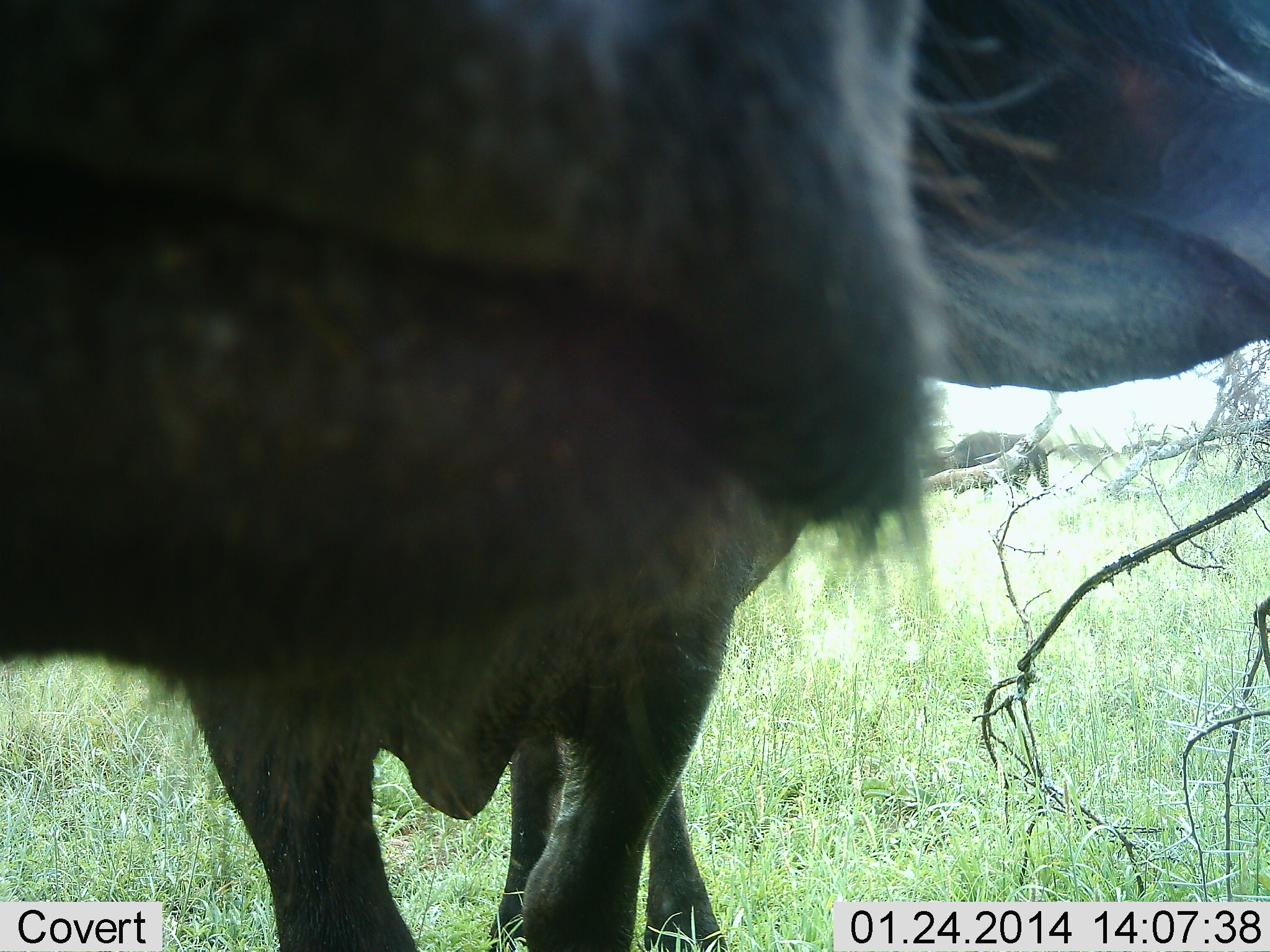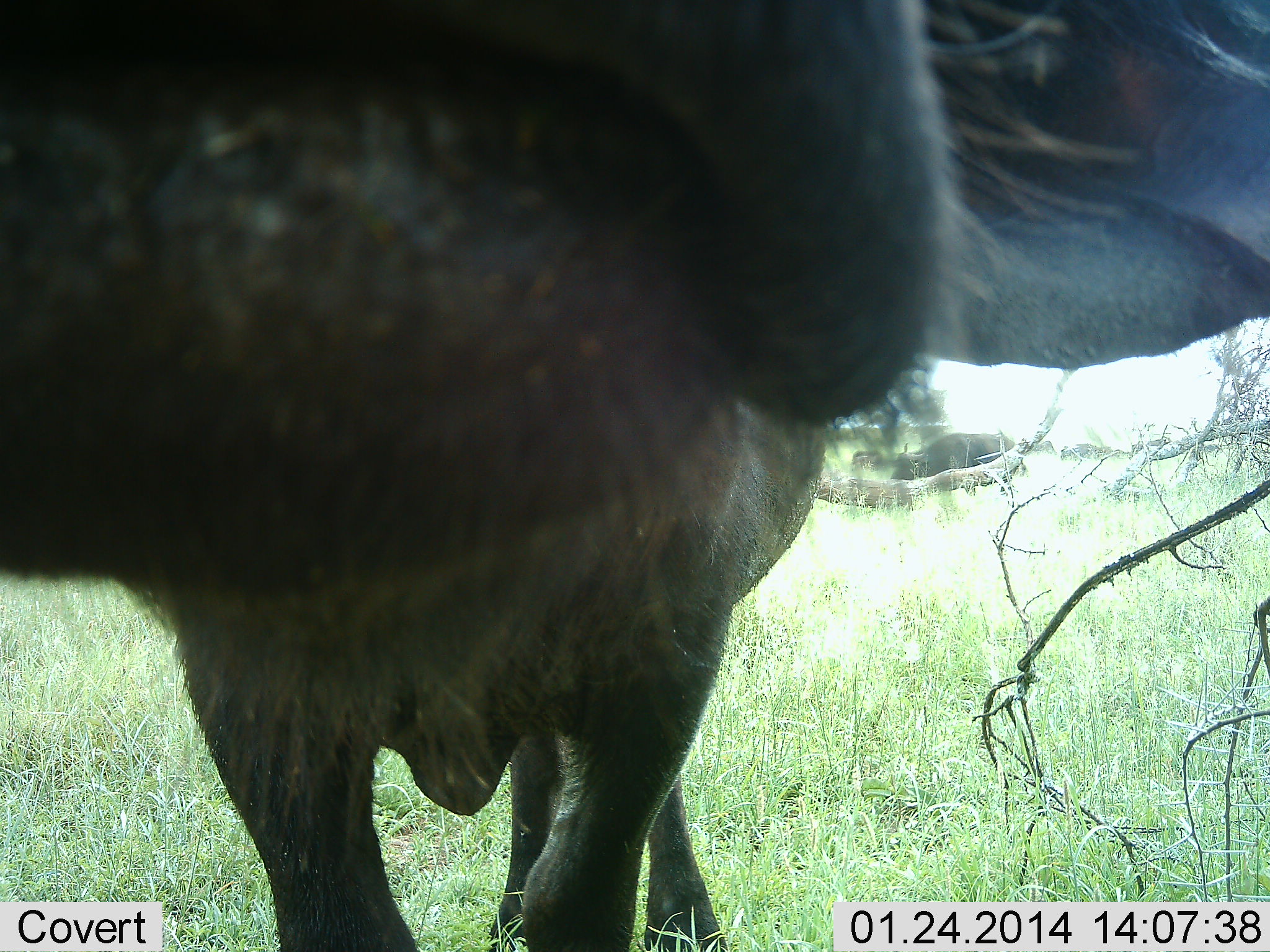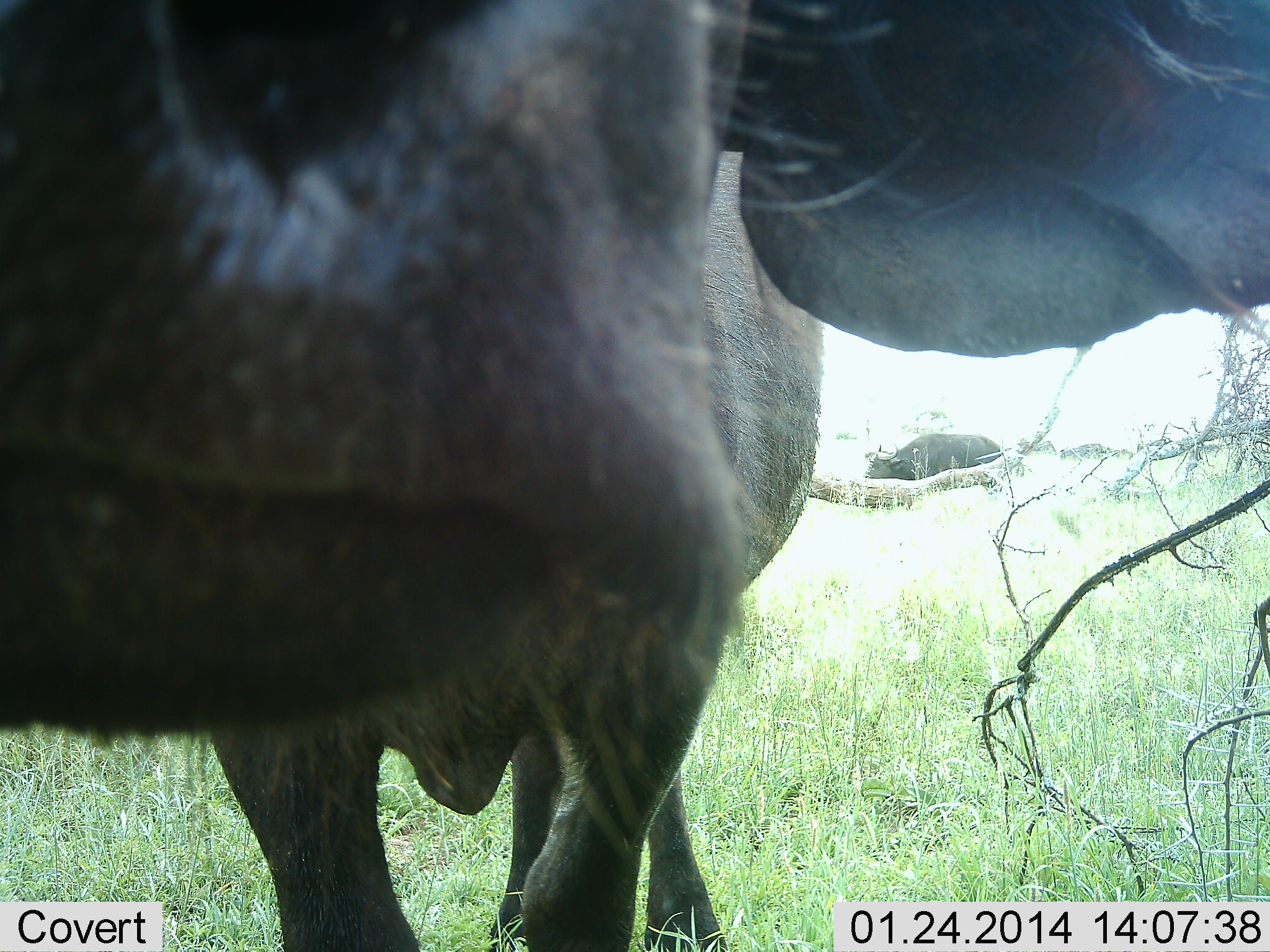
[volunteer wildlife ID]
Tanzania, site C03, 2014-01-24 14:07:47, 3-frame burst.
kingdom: Animalia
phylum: Chordata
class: Mammalia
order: Artiodactyla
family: Bovidae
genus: Syncerus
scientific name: Syncerus caffer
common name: cape buffalo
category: buffalo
Buffalo (cape buffalo) (Syncerus caffer), count 2. Behavior (volunteer vote fractions): standing 80%, resting 20%, moving 40%, interacting 10%. Young present (vote fraction): 0%. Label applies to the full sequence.